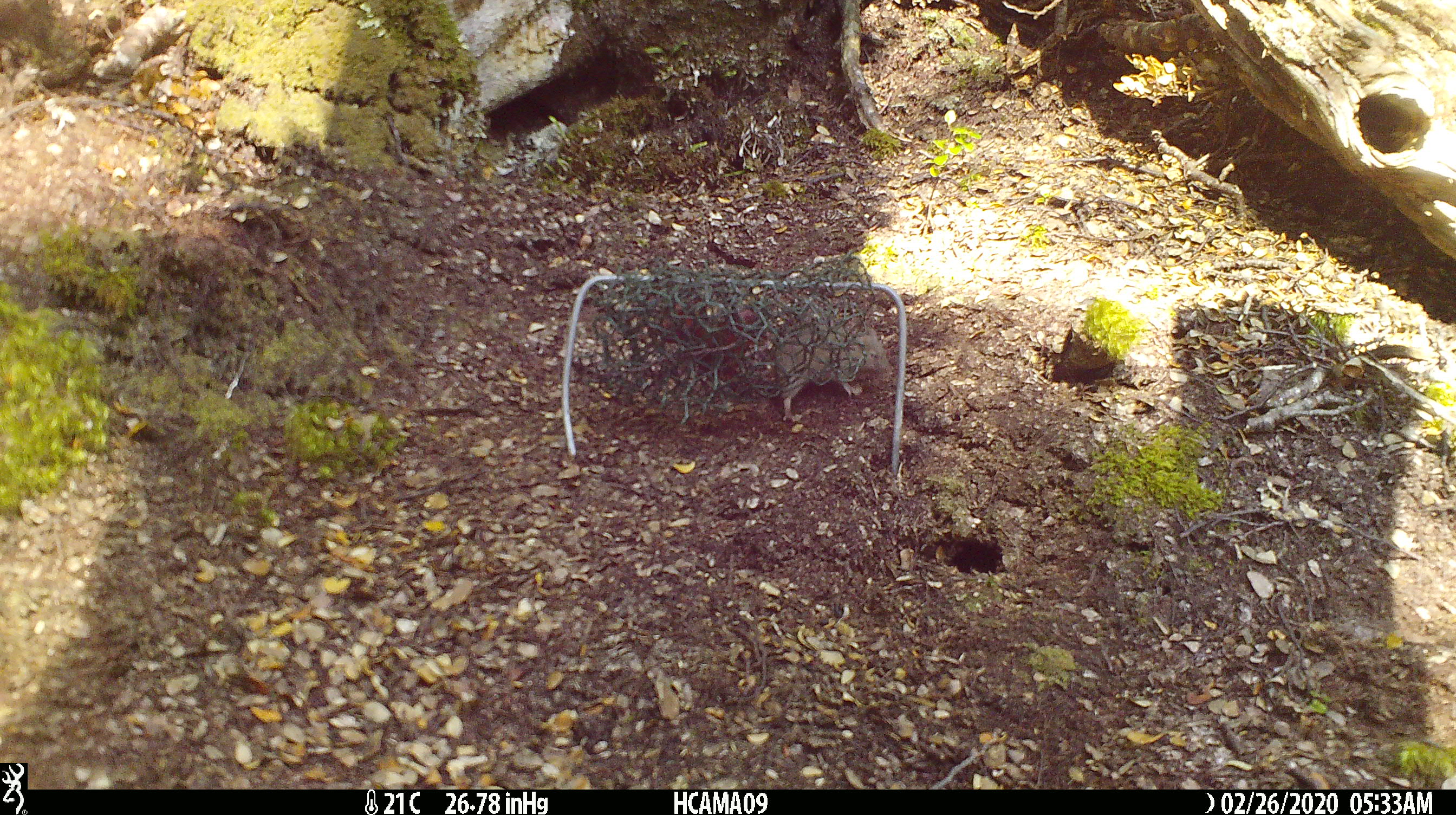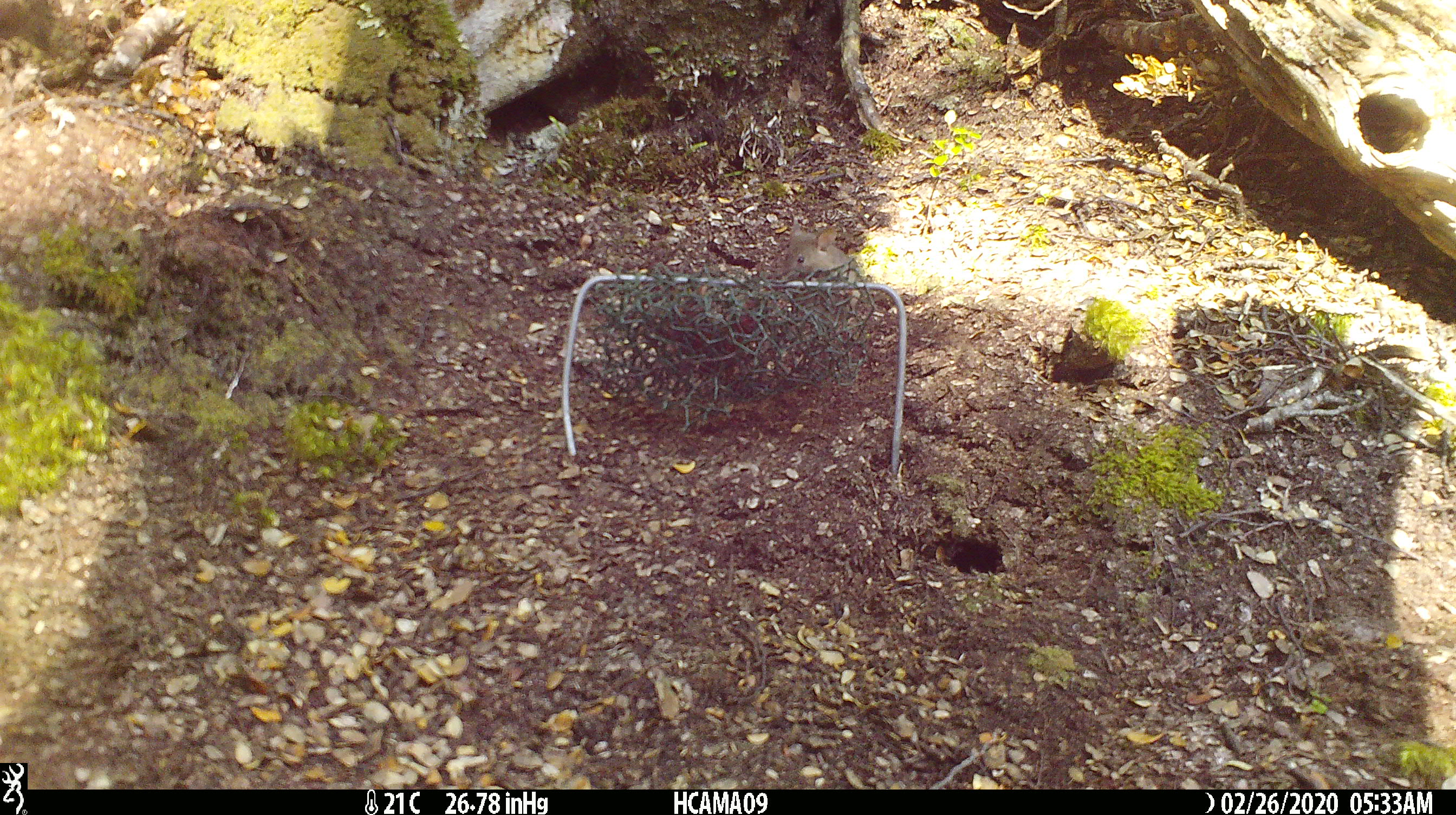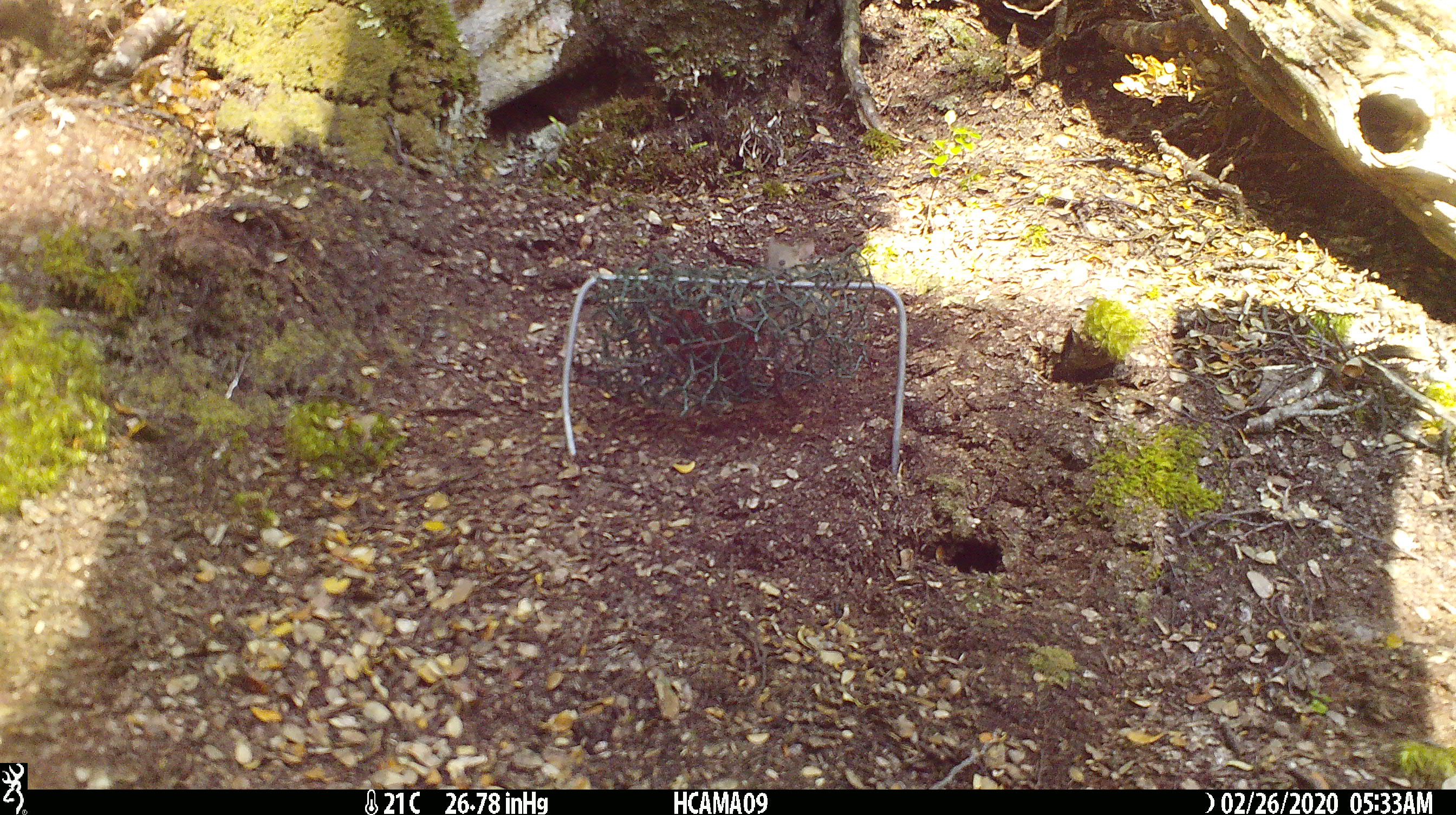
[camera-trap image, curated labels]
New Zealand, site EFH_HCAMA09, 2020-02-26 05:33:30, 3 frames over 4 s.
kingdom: Animalia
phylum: Chordata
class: Mammalia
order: Rodentia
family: Muridae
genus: Mus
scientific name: Mus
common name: mouse